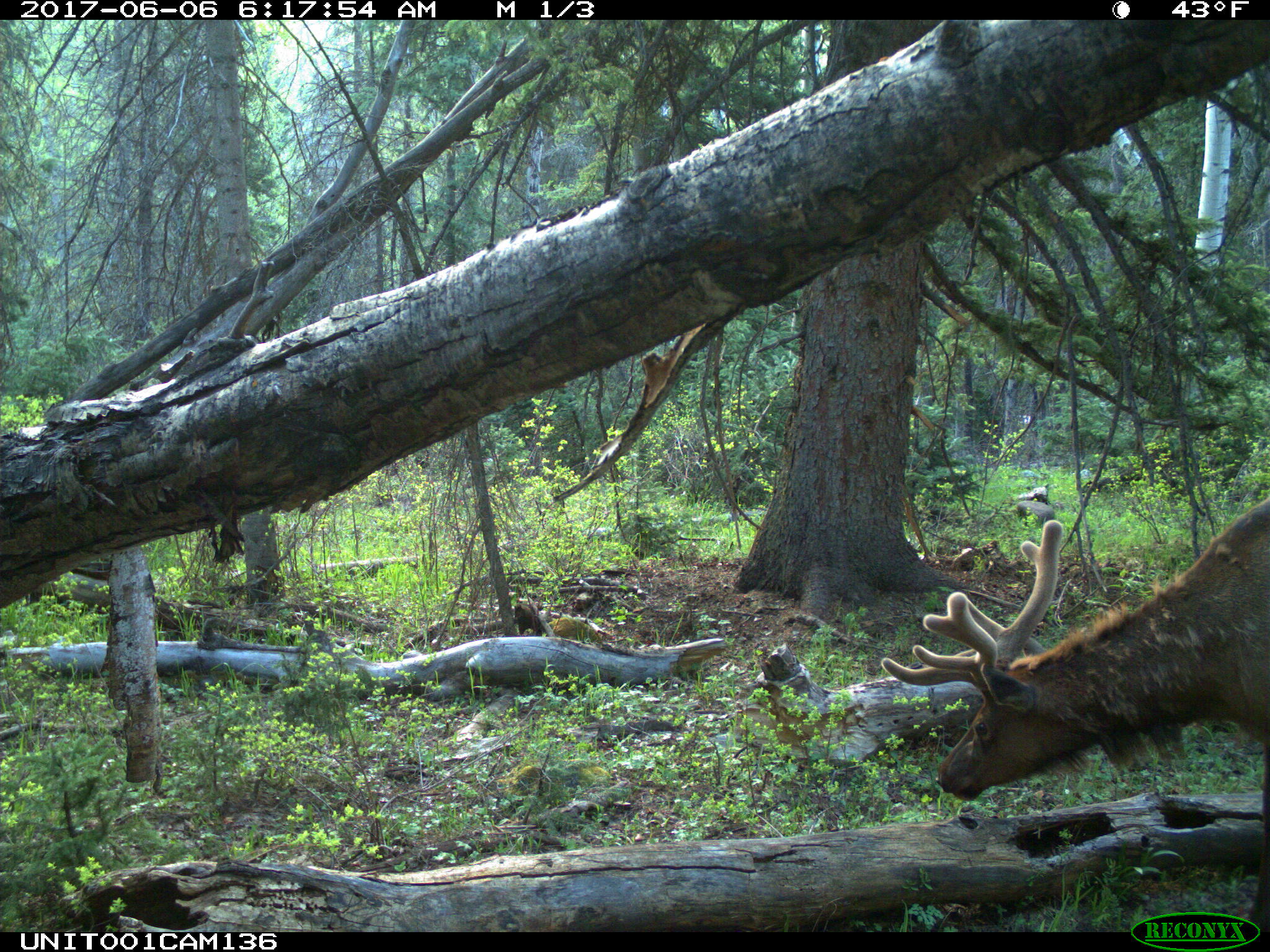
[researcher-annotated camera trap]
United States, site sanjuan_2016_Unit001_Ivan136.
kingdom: Animalia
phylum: Chordata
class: Mammalia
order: Artiodactyla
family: Cervidae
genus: Cervus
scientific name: Cervus elaphus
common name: red deer